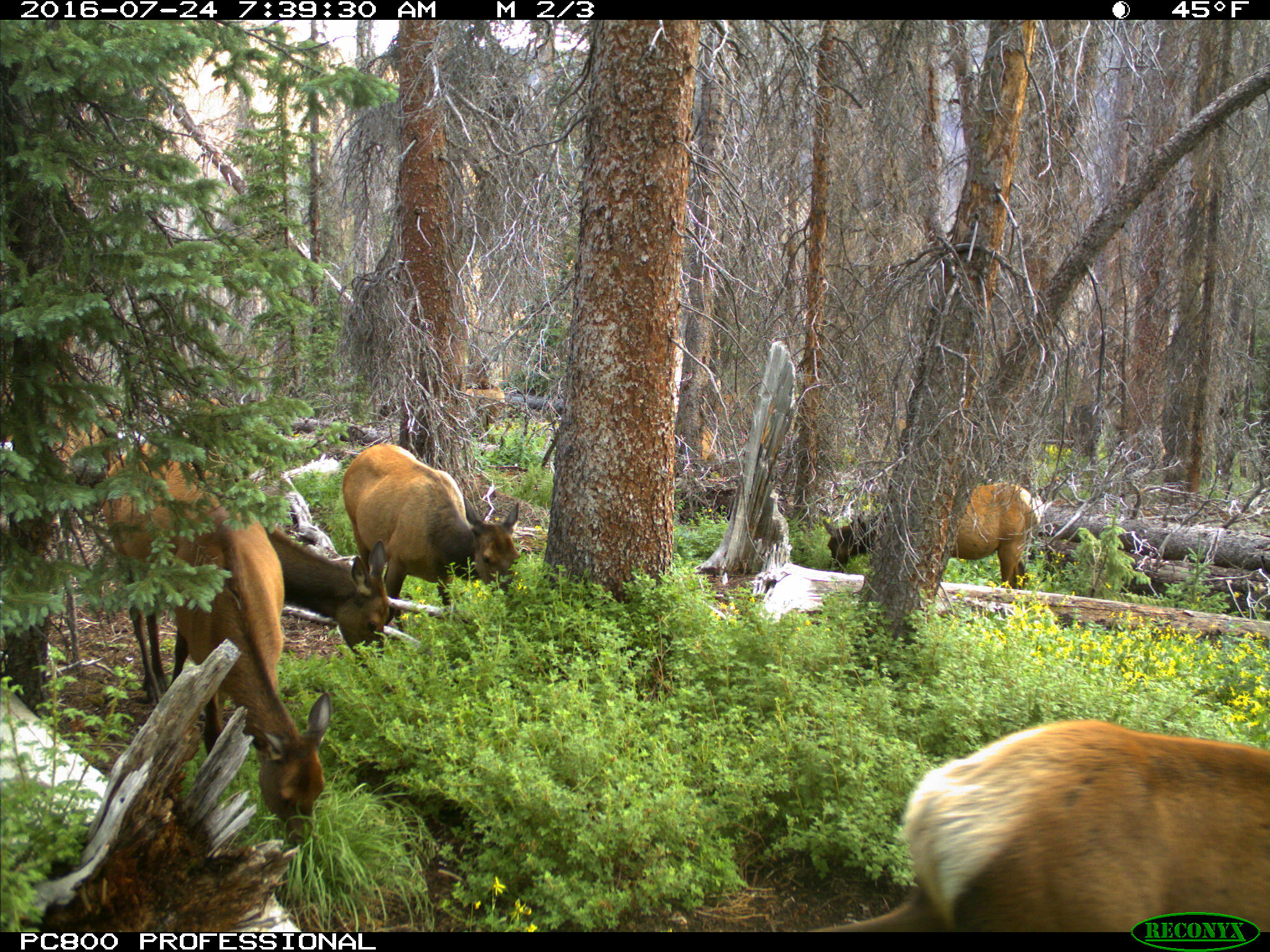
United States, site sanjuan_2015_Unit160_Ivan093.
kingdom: Animalia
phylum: Chordata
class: Mammalia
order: Artiodactyla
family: Cervidae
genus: Cervus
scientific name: Cervus elaphus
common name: red deer